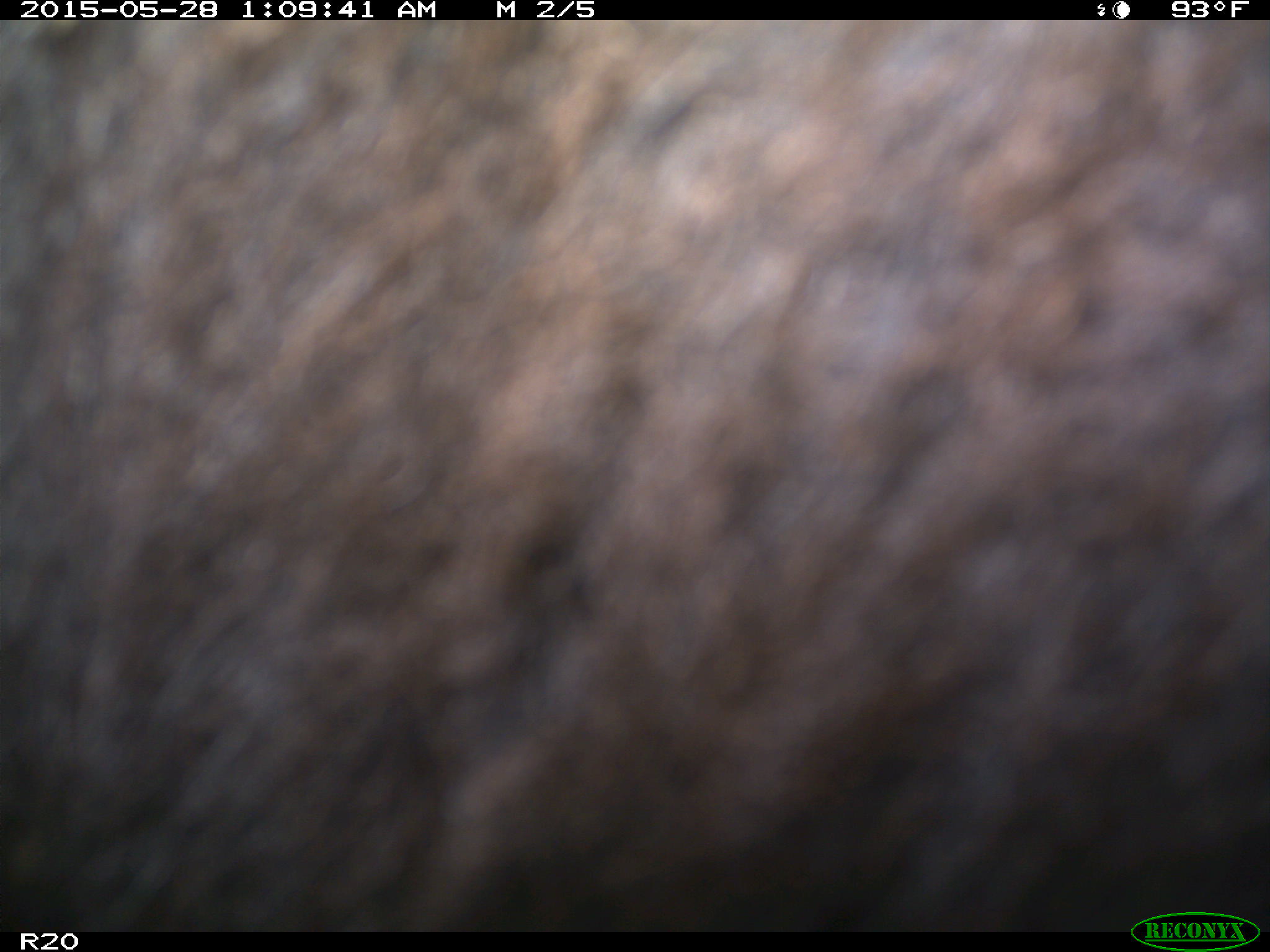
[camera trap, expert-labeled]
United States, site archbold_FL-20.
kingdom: Animalia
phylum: Chordata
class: Mammalia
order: Artiodactyla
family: Bovidae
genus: Bos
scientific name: Bos taurus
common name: domestic cow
Bos taurus (domestic cow).